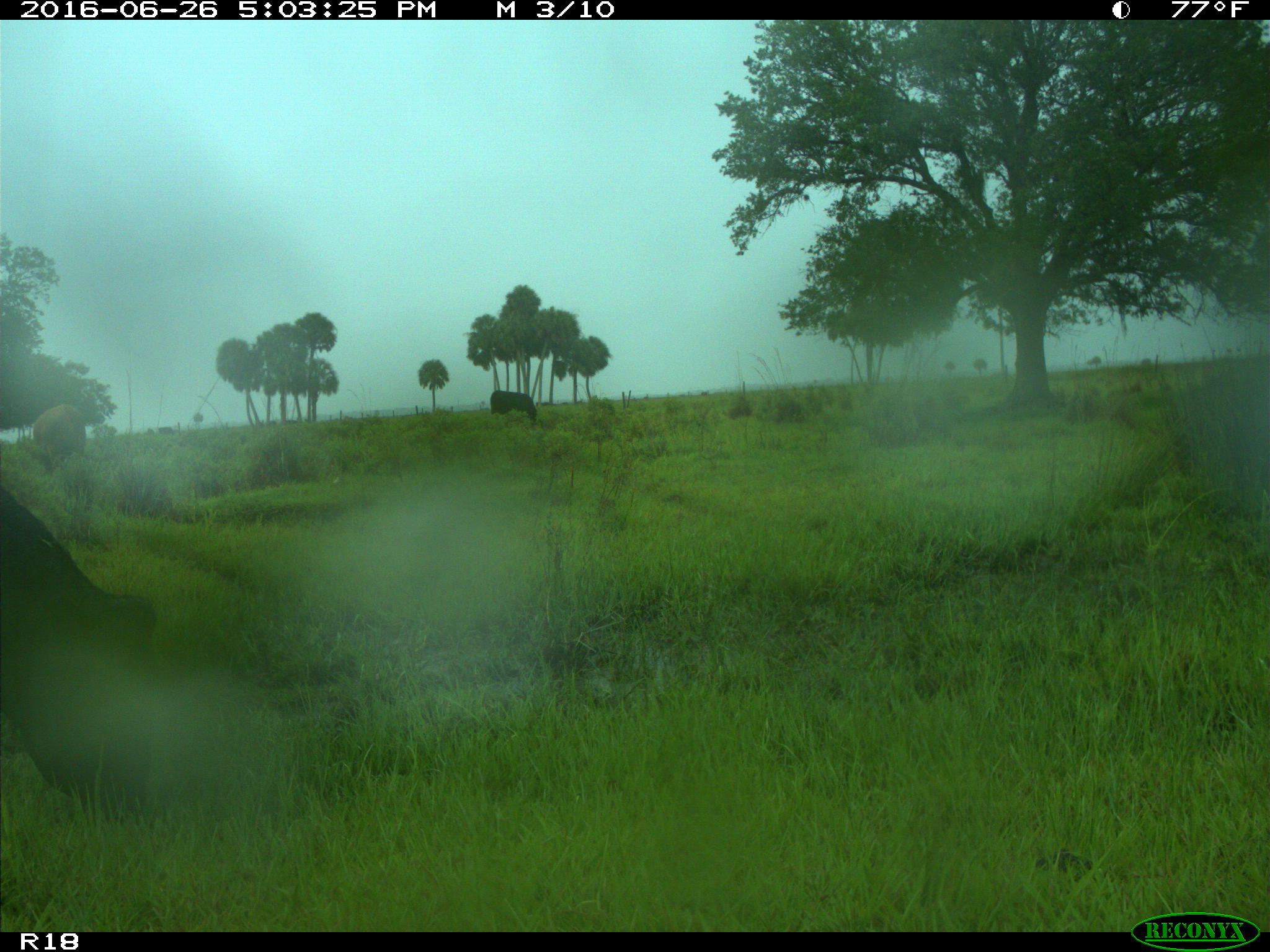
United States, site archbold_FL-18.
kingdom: Animalia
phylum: Chordata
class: Mammalia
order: Artiodactyla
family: Bovidae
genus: Bos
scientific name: Bos taurus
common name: domestic cow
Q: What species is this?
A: Bos taurus (domestic cow).